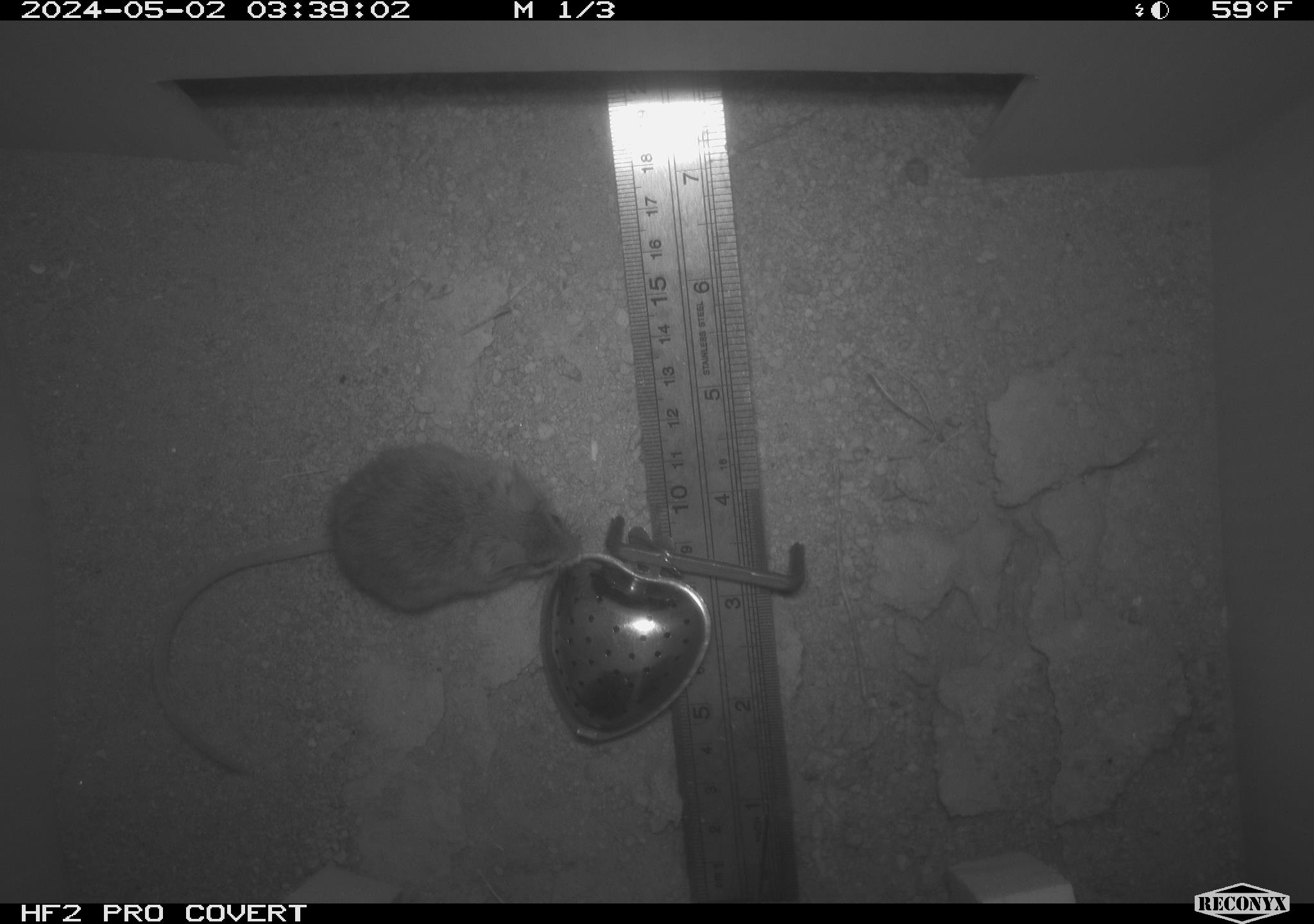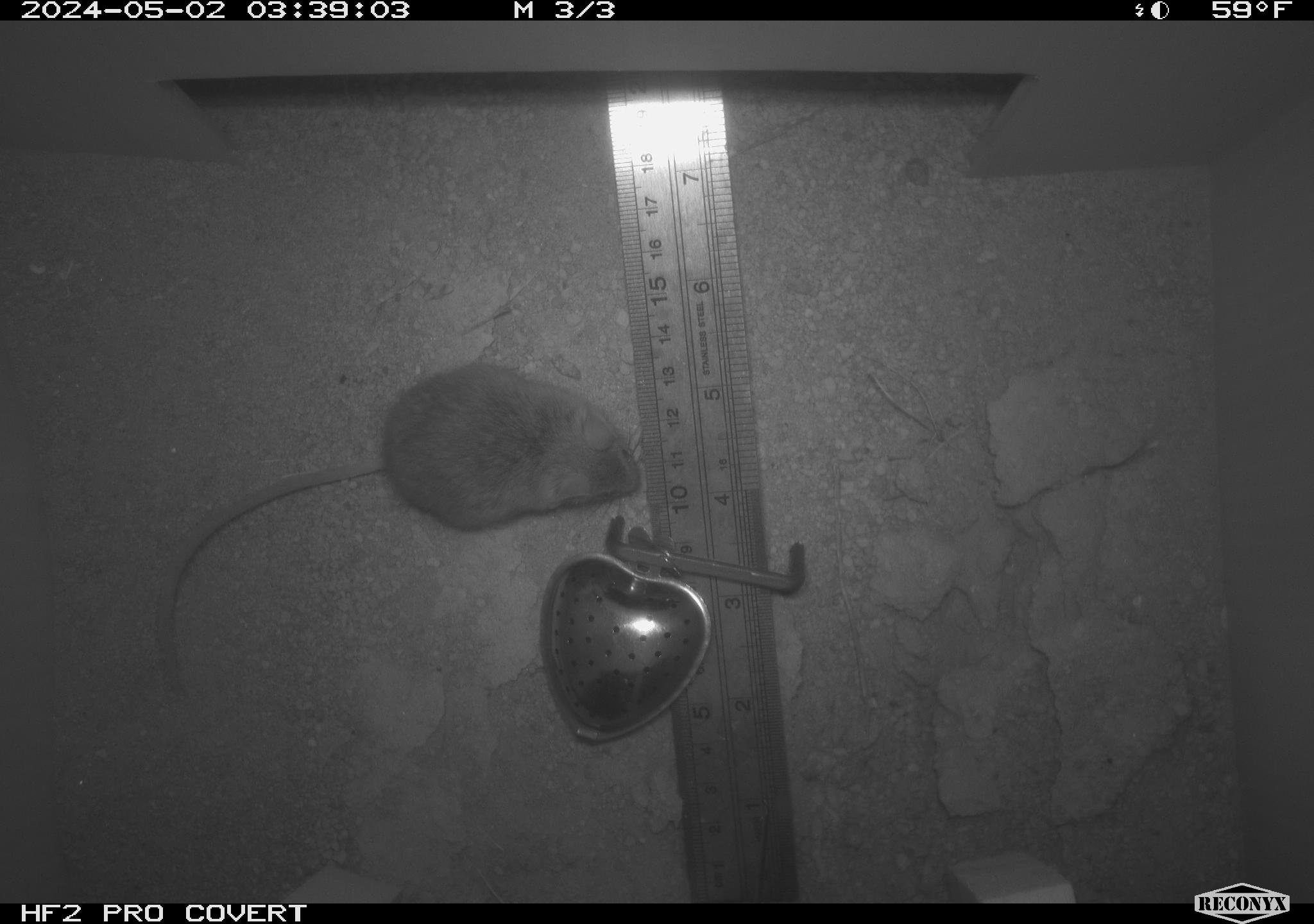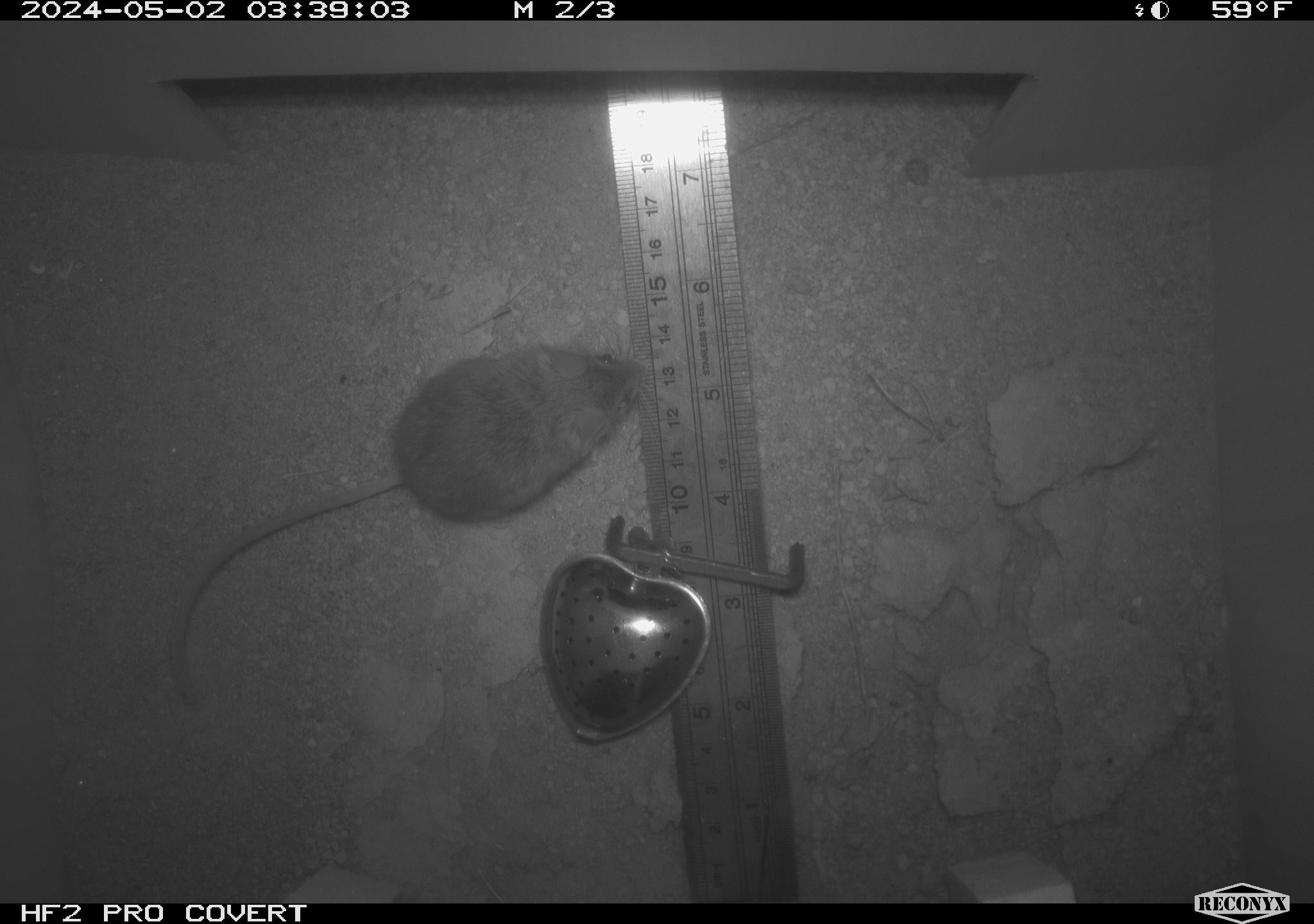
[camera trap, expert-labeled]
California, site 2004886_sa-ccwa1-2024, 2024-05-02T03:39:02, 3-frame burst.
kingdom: Animalia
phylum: Chordata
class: Mammalia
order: Rodentia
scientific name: Rodentia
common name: mouse species